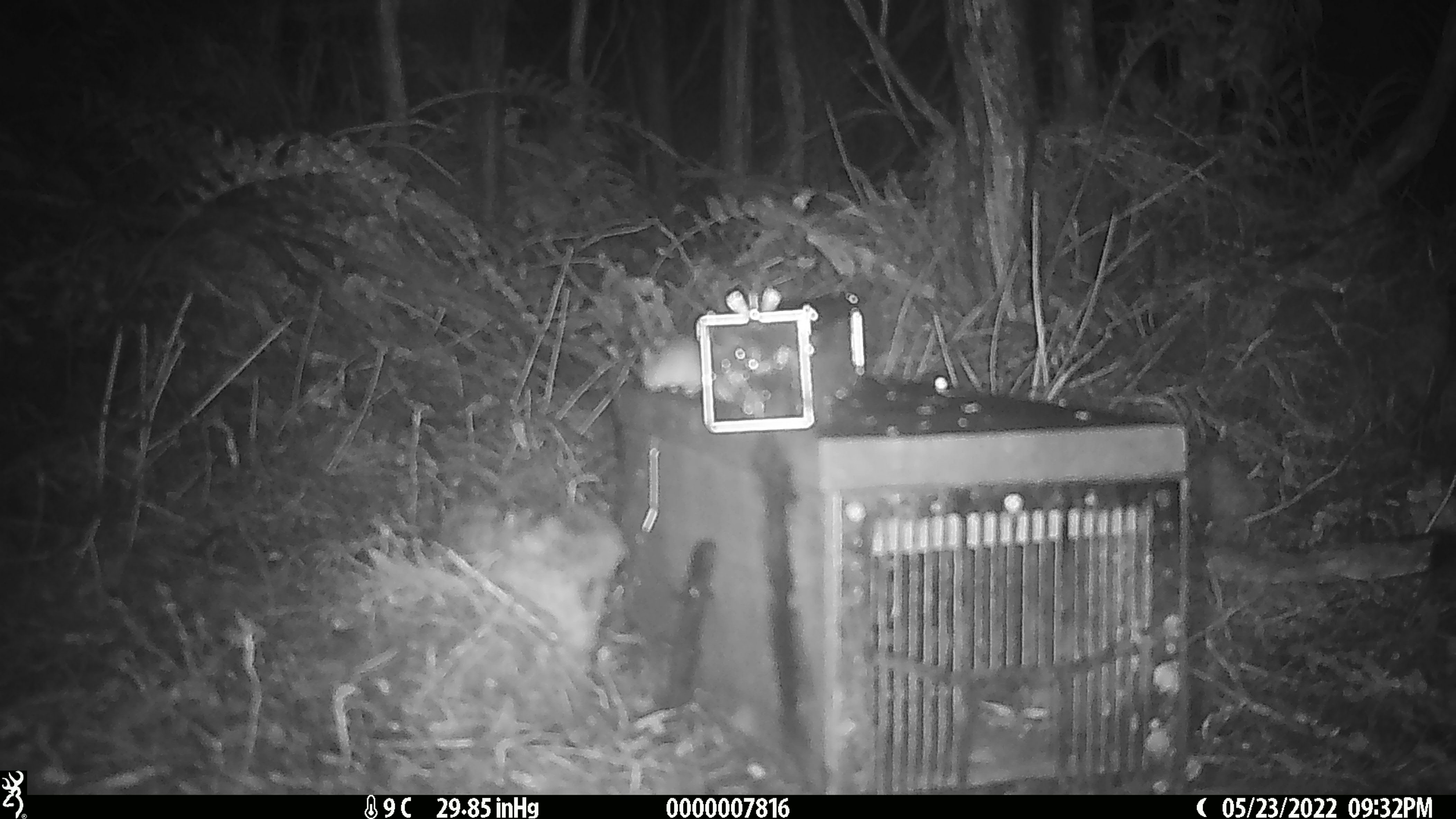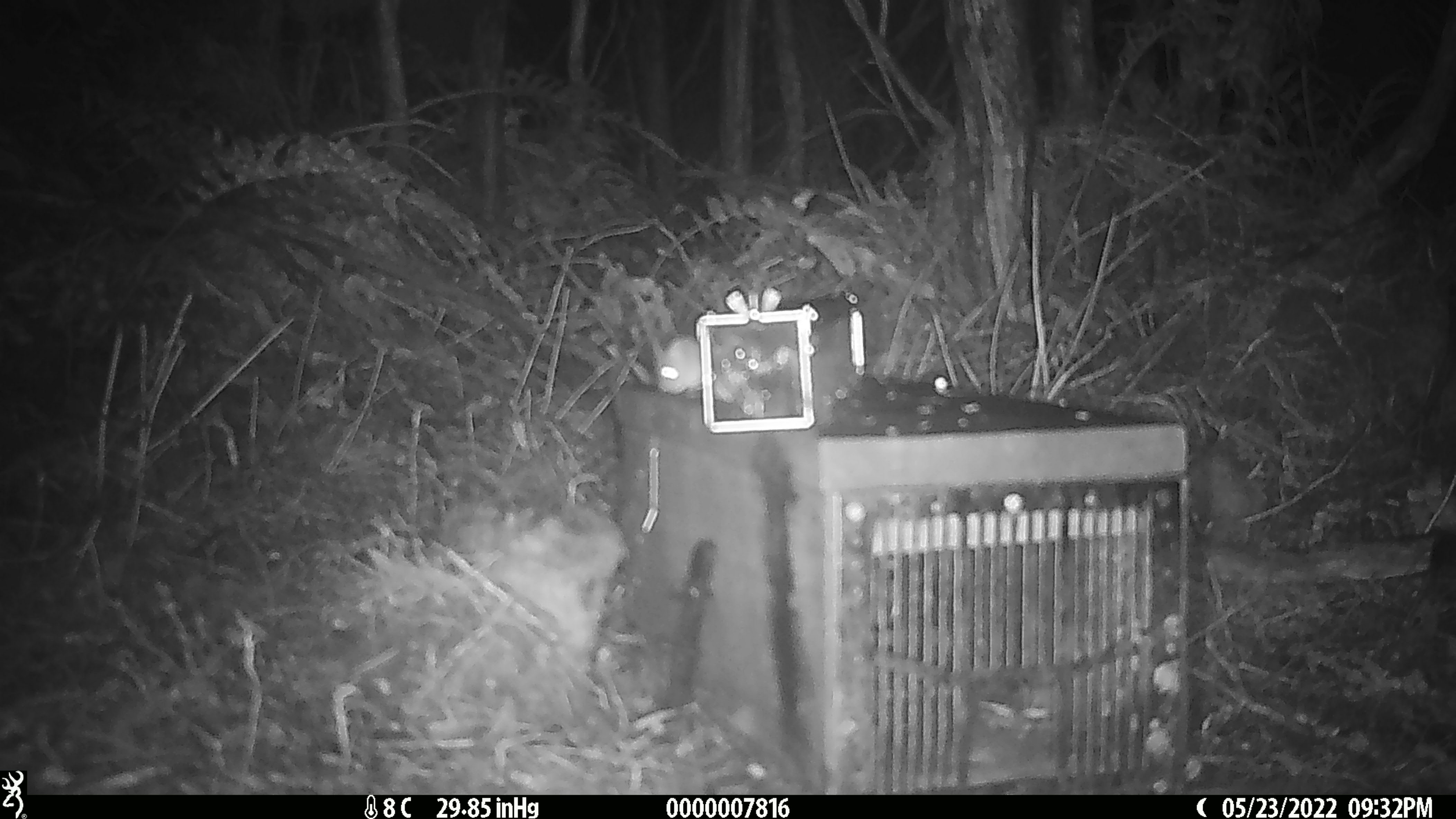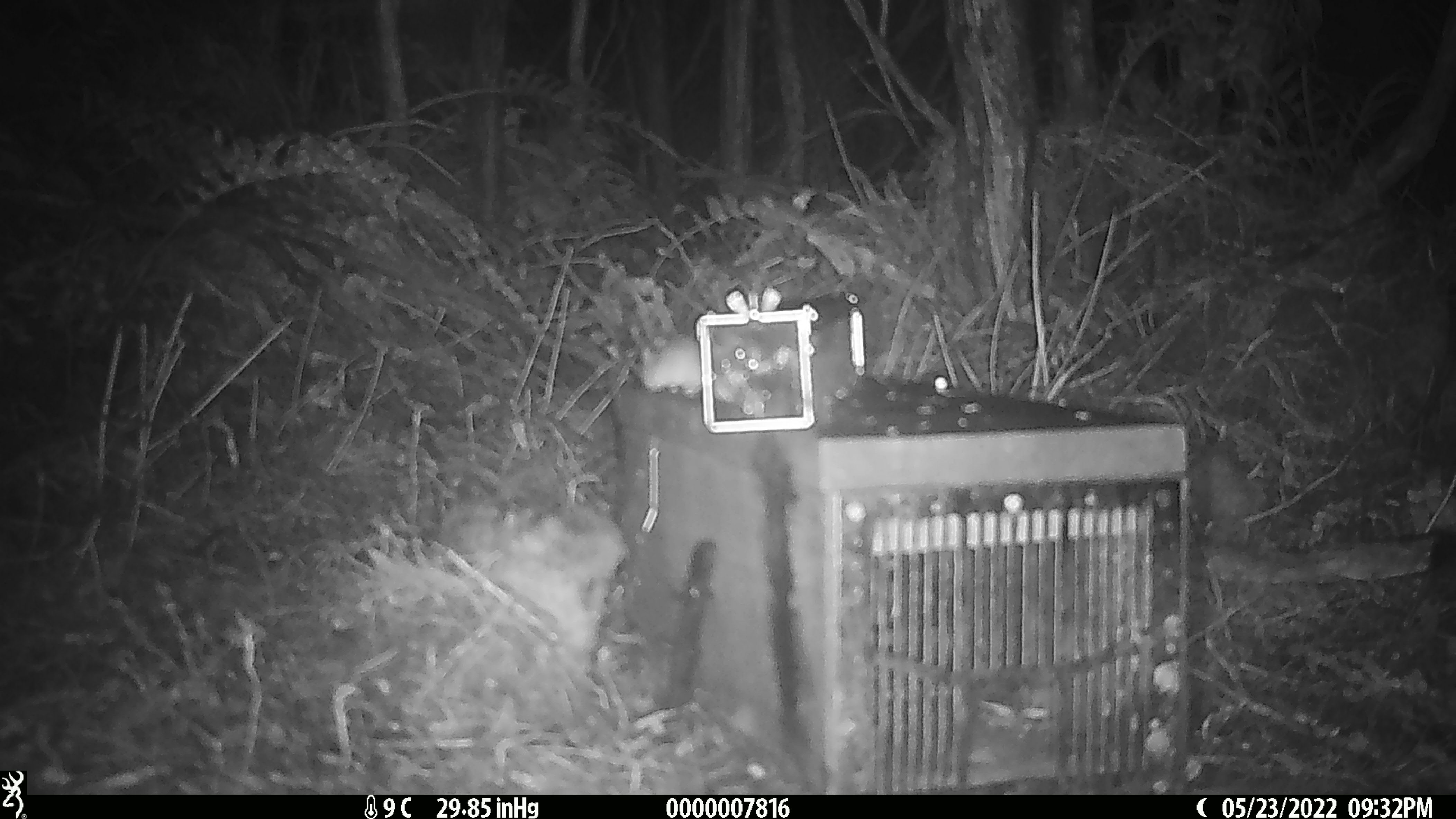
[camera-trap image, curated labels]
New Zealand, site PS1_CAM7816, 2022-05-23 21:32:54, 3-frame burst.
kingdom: Animalia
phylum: Chordata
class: Mammalia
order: Rodentia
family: Muridae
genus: Mus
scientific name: Mus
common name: mouse